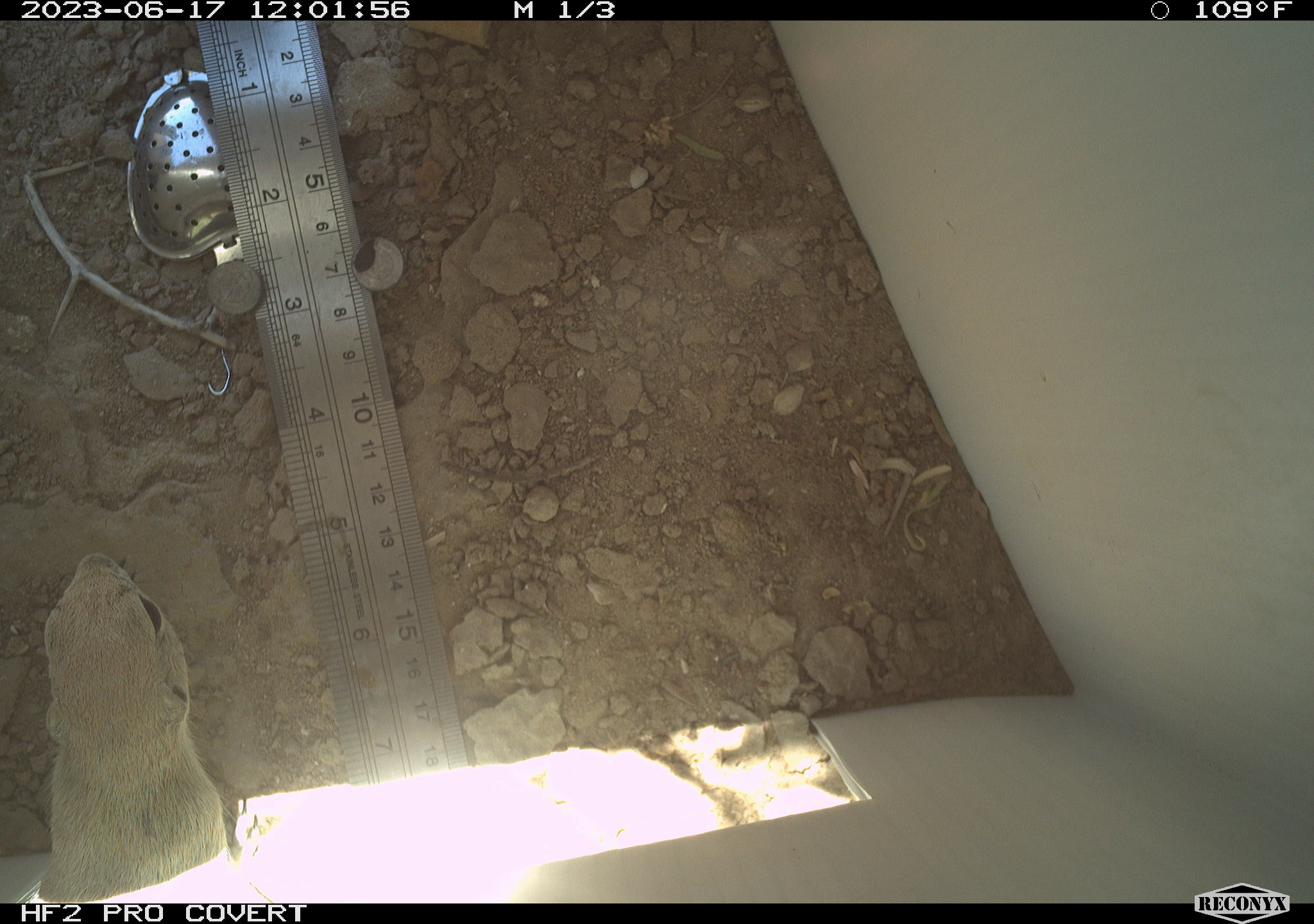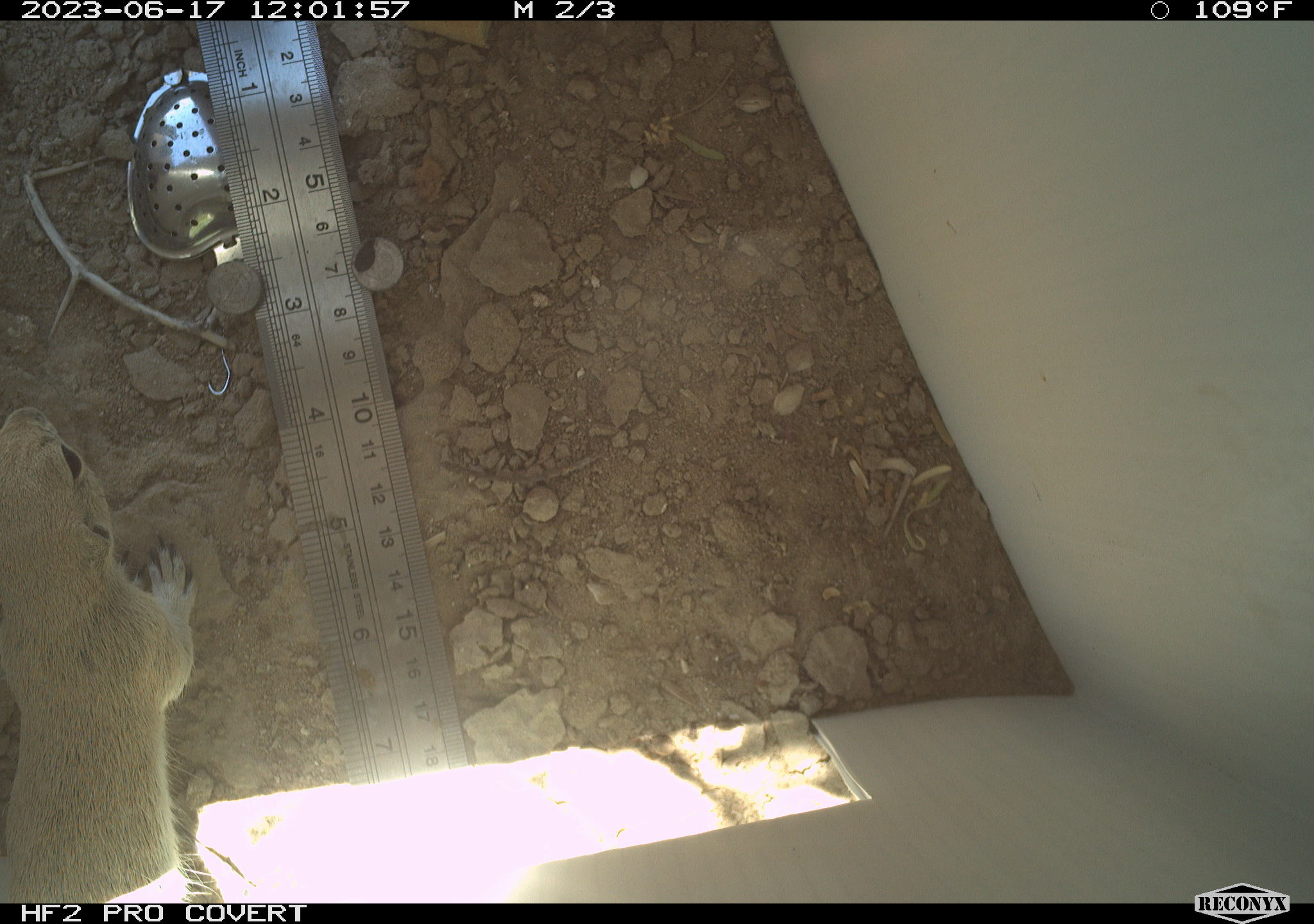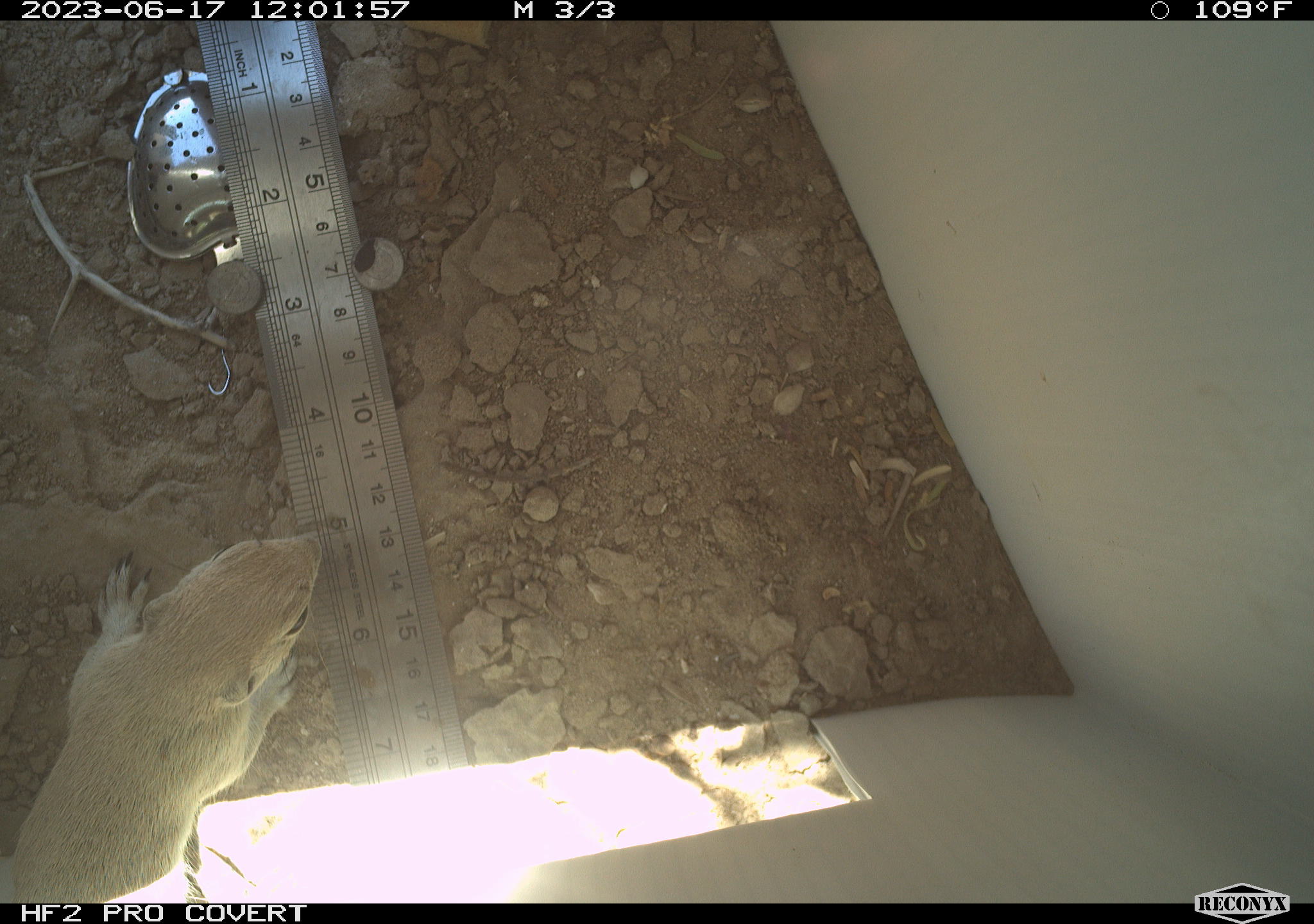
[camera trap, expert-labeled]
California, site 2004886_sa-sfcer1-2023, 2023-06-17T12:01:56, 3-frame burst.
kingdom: Animalia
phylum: Chordata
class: Mammalia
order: Rodentia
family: Sciuridae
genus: Xerospermophilus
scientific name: Xerospermophilus tereticaudus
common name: round-tailed ground squirrel